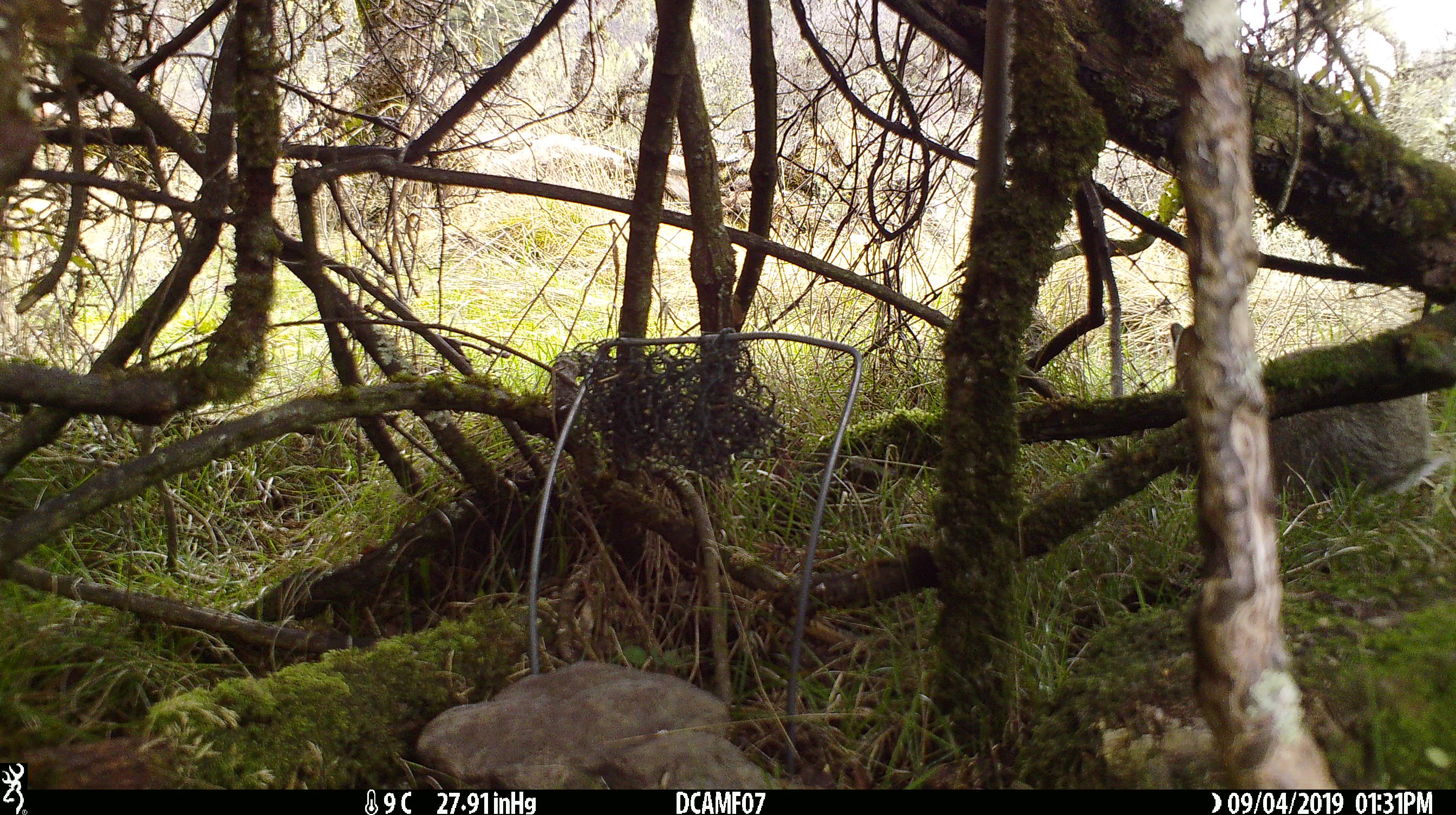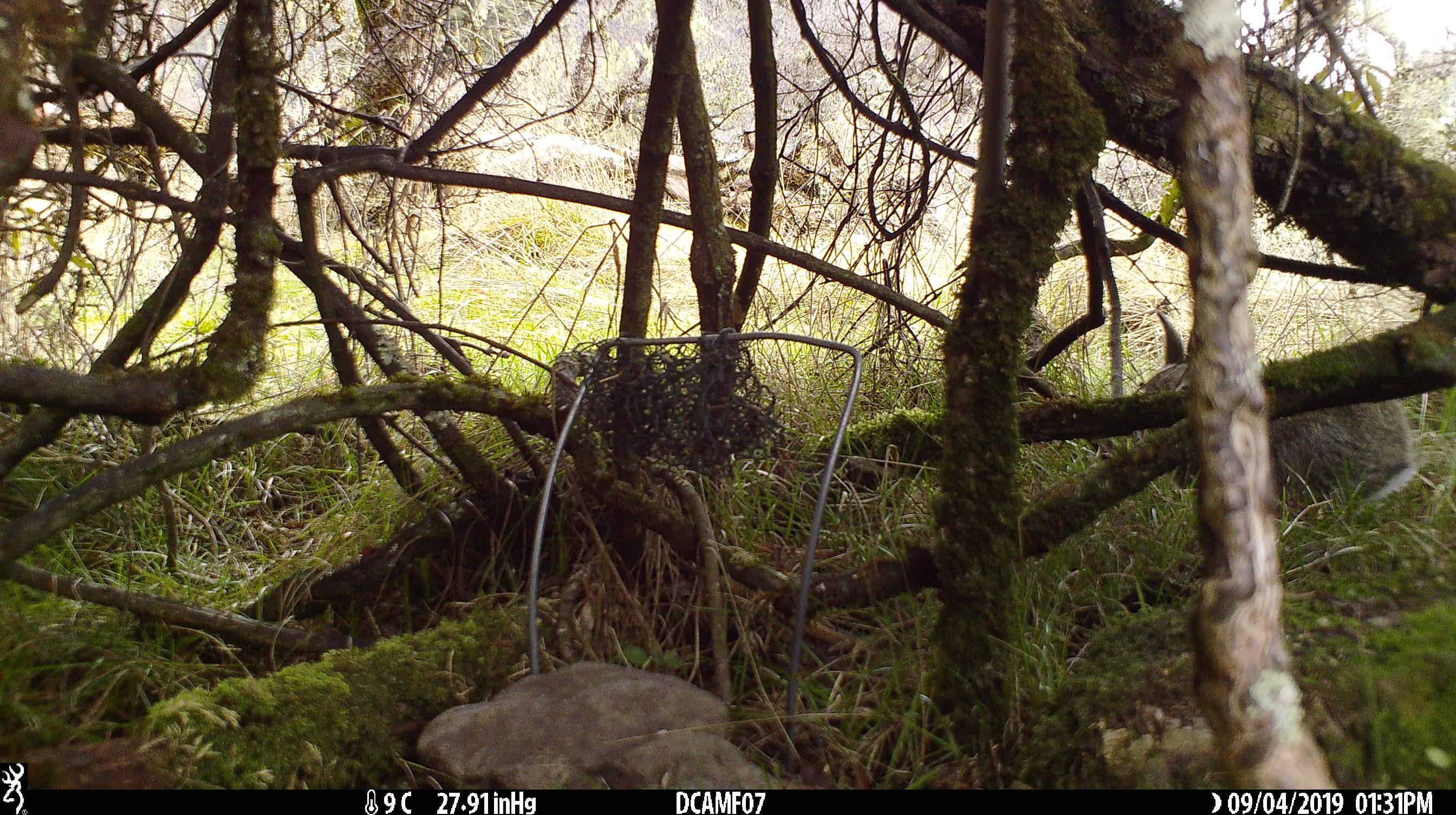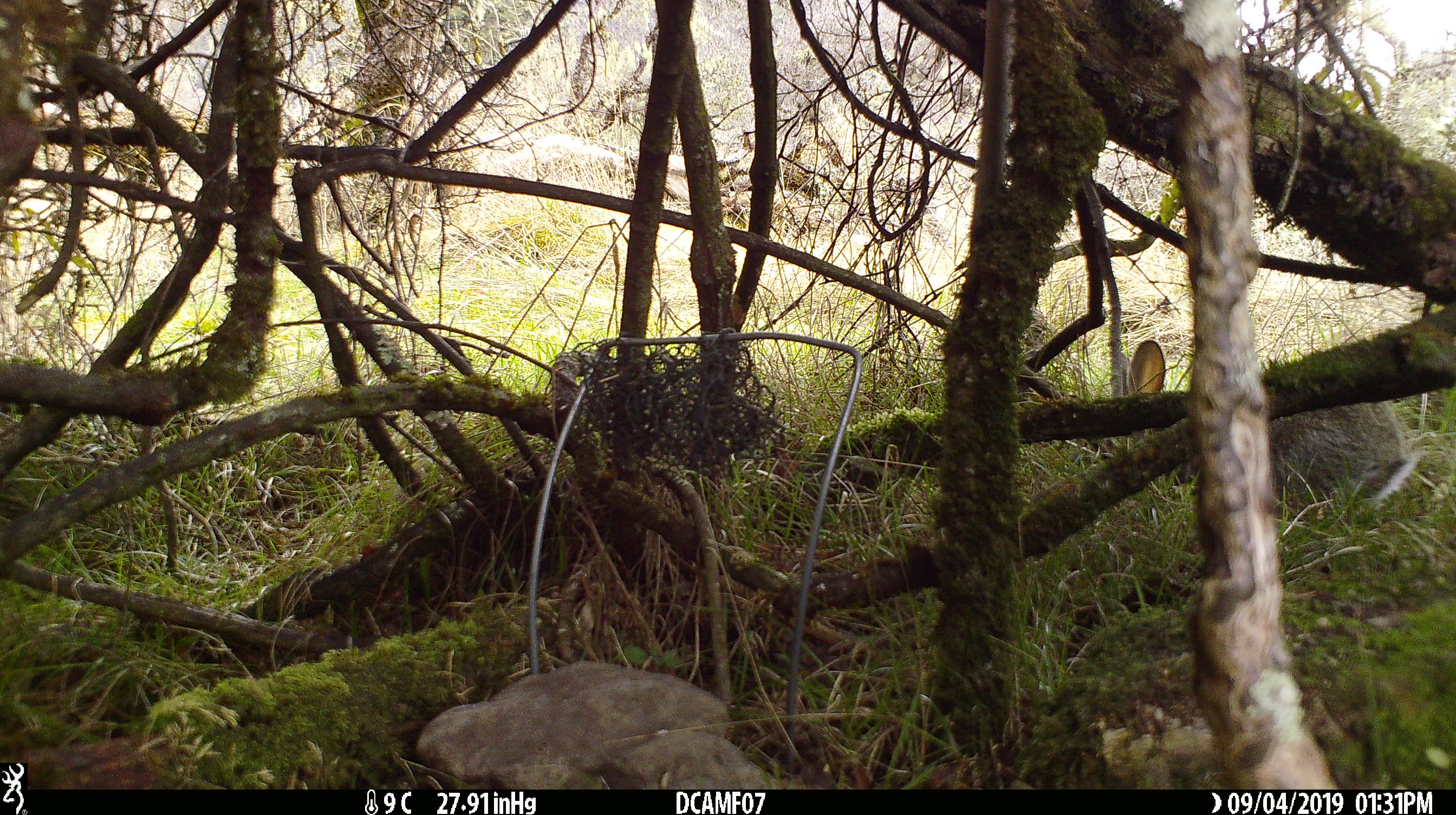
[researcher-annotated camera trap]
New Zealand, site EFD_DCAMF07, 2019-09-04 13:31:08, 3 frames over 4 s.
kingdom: Animalia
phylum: Chordata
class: Mammalia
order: Lagomorpha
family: Leporidae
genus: Oryctolagus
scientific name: Oryctolagus cuniculus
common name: european rabbit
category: rabbit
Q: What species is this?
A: Rabbit (european rabbit) (Oryctolagus cuniculus).